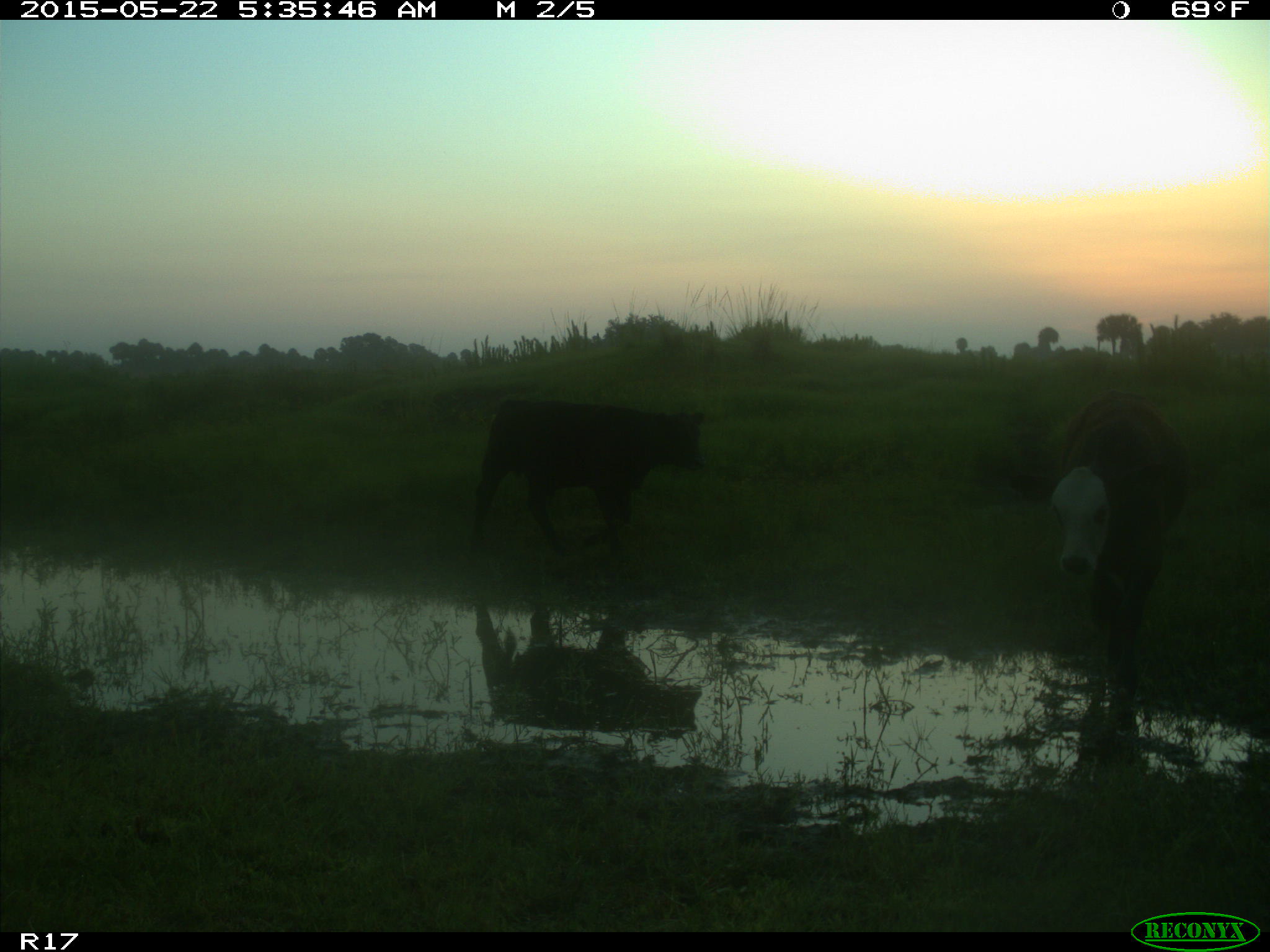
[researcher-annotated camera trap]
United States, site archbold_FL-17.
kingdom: Animalia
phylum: Chordata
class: Mammalia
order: Artiodactyla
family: Bovidae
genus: Bos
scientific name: Bos taurus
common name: domestic cow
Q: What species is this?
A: Bos taurus (domestic cow).